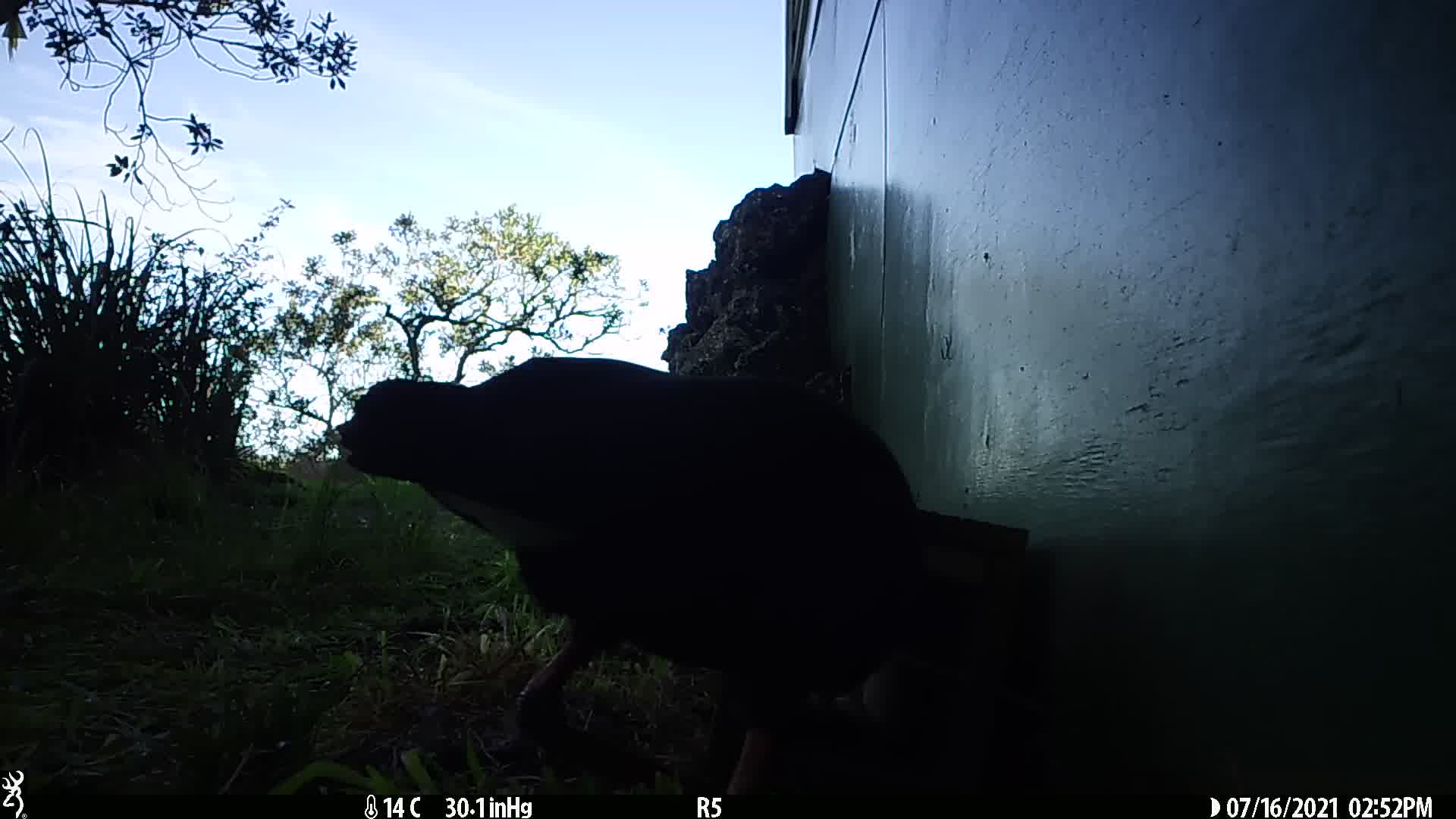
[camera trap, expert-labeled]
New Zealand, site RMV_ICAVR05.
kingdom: Animalia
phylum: Chordata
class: Aves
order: Gruiformes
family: Rallidae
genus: Porphyrio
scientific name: Porphyrio melanotus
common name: australasian swamphen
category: pukeko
Pukeko (australasian swamphen) (Porphyrio melanotus).